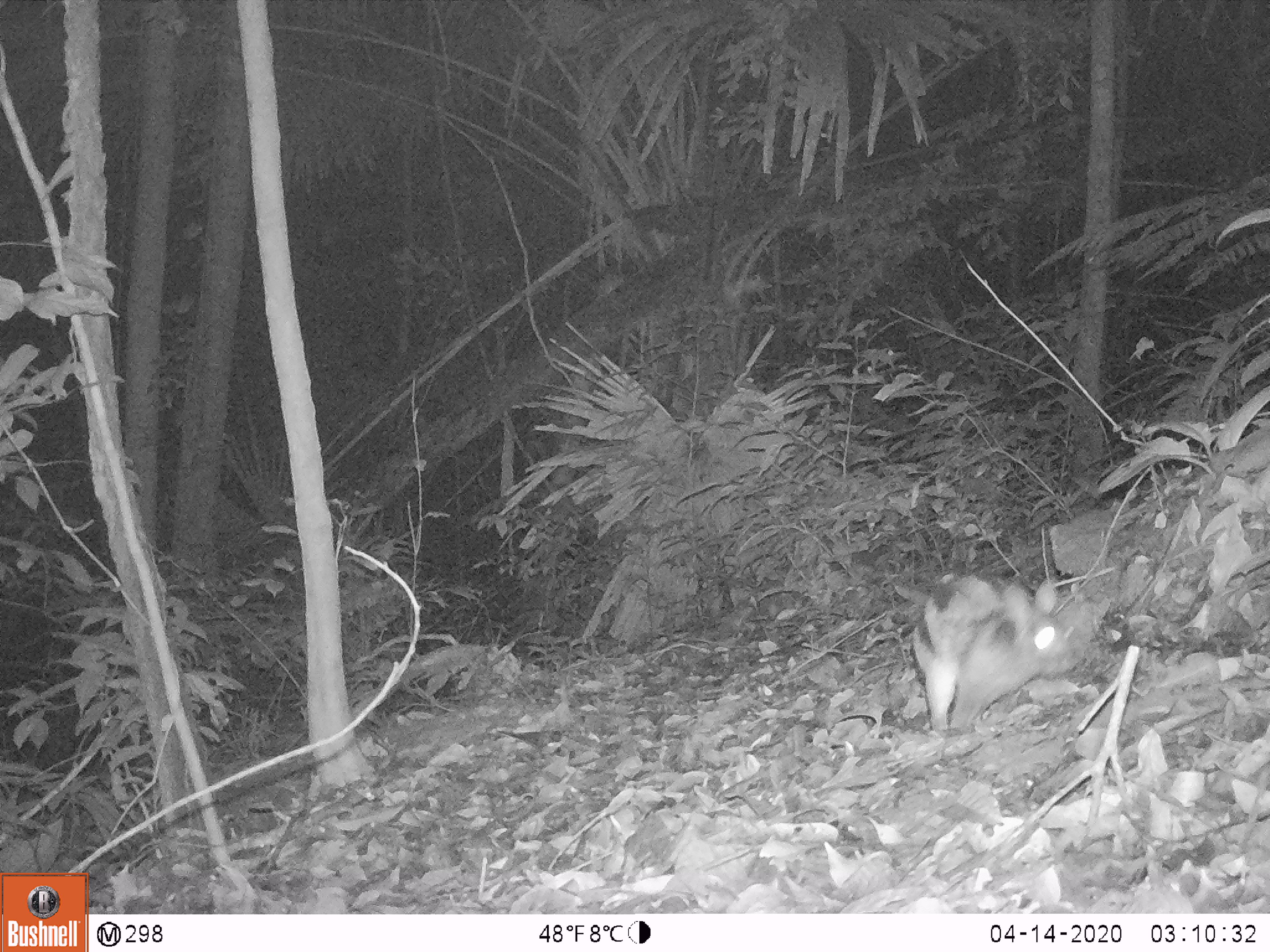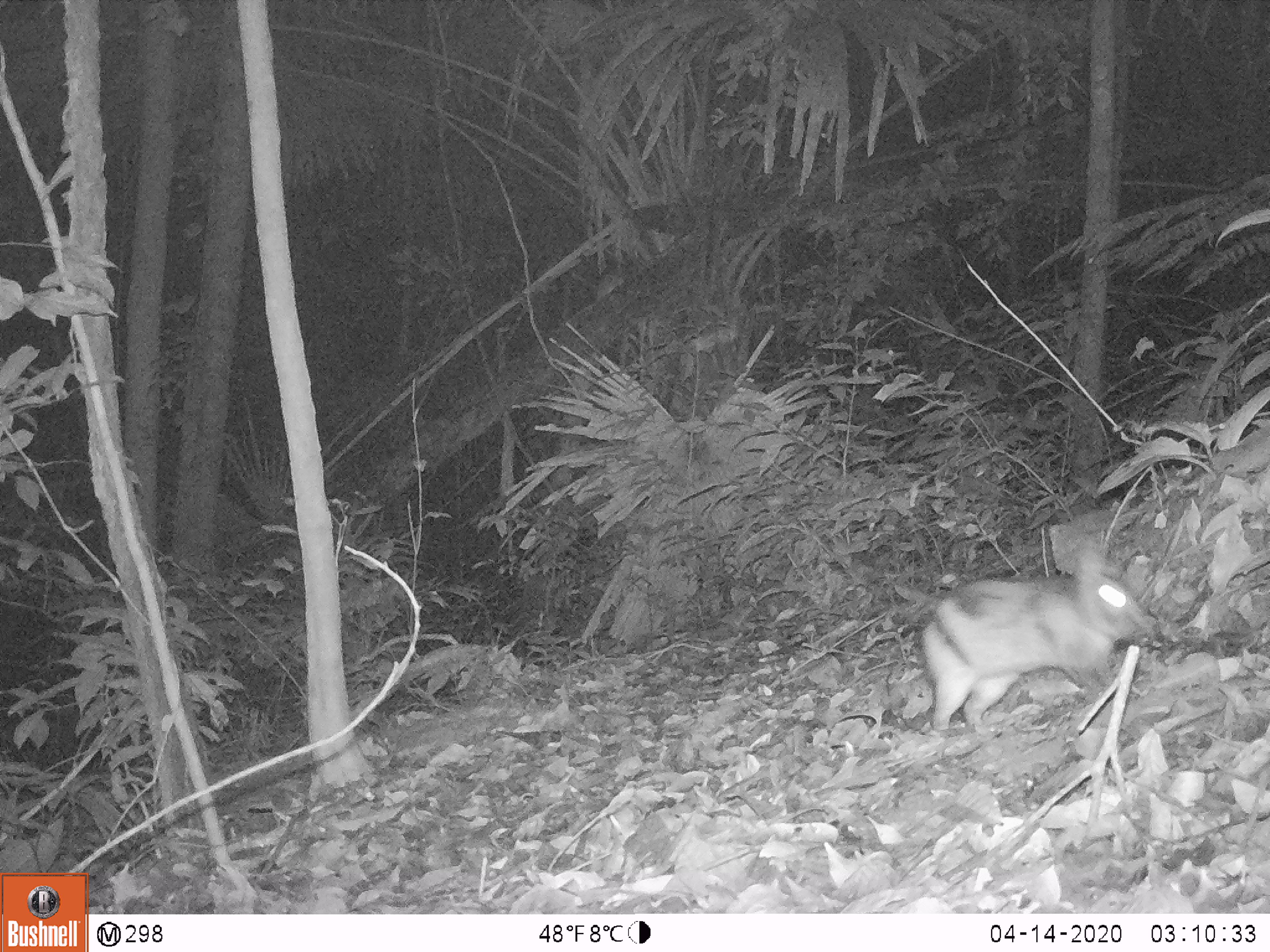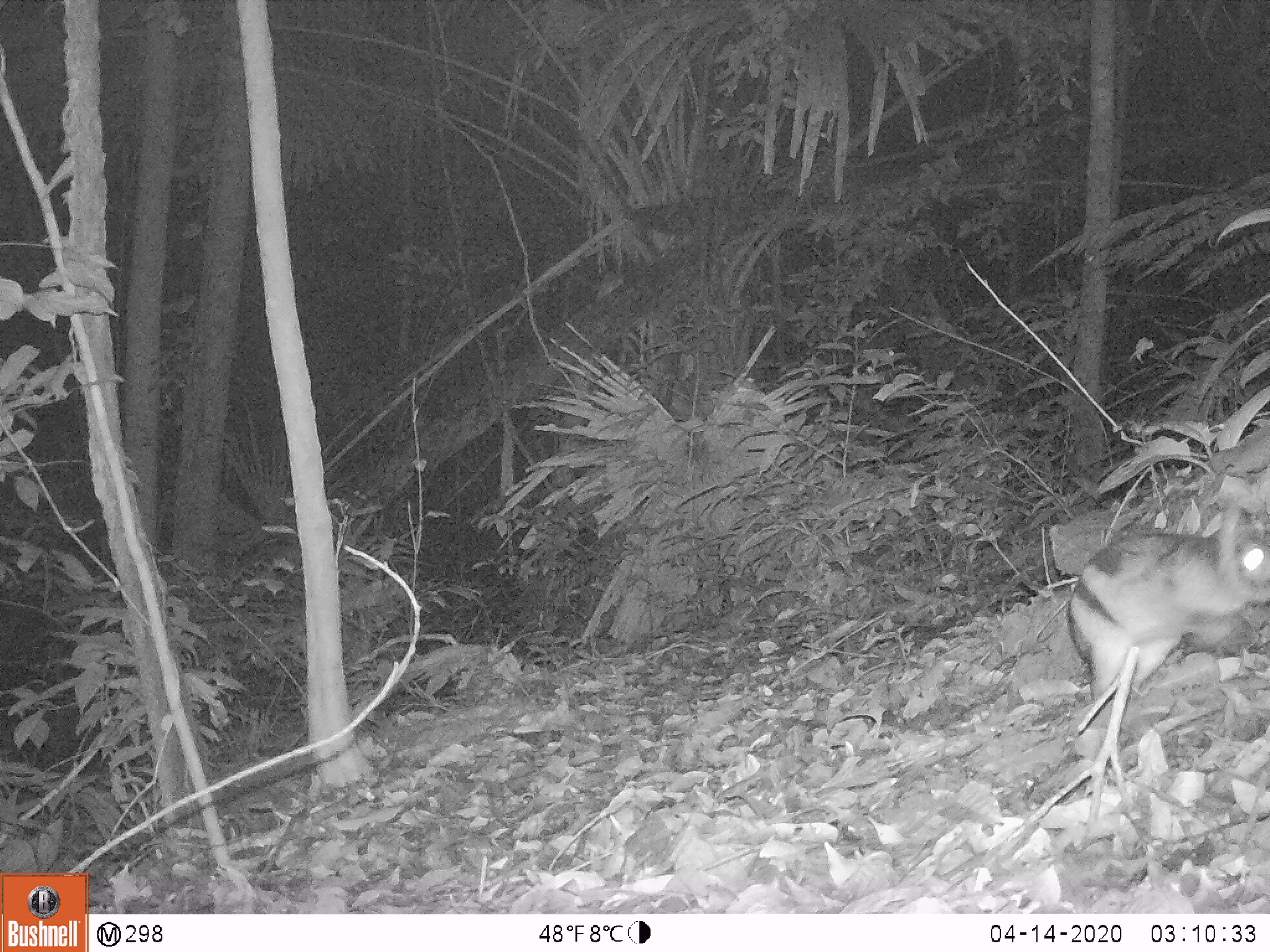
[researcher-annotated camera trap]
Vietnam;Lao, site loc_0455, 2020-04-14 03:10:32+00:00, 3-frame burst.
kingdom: Animalia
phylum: Chordata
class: Mammalia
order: Lagomorpha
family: Leporidae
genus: Nesolagus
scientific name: Nesolagus timminsi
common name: annamite striped rabbit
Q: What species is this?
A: Annamite striped rabbit (Nesolagus timminsi).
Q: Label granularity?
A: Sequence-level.